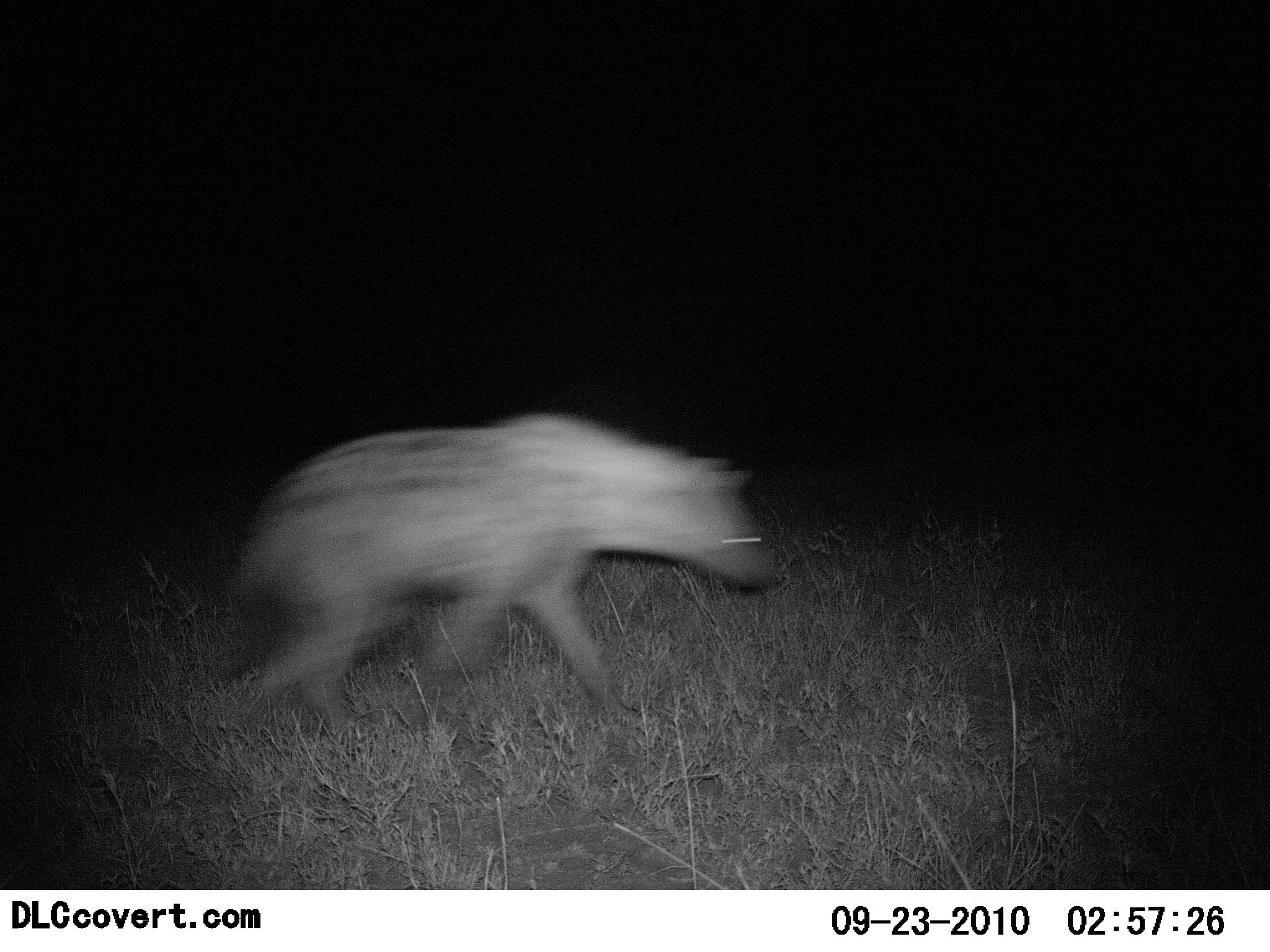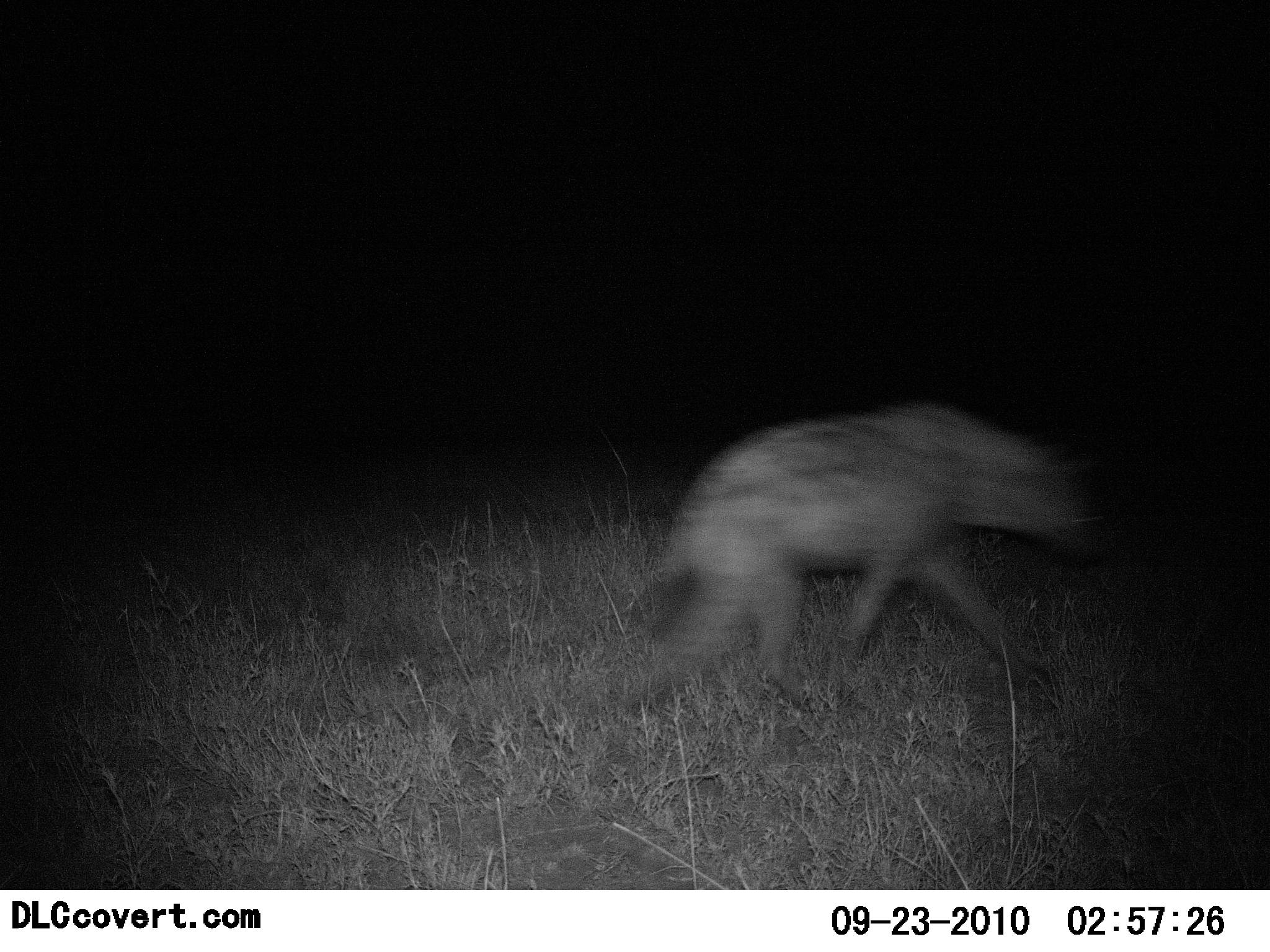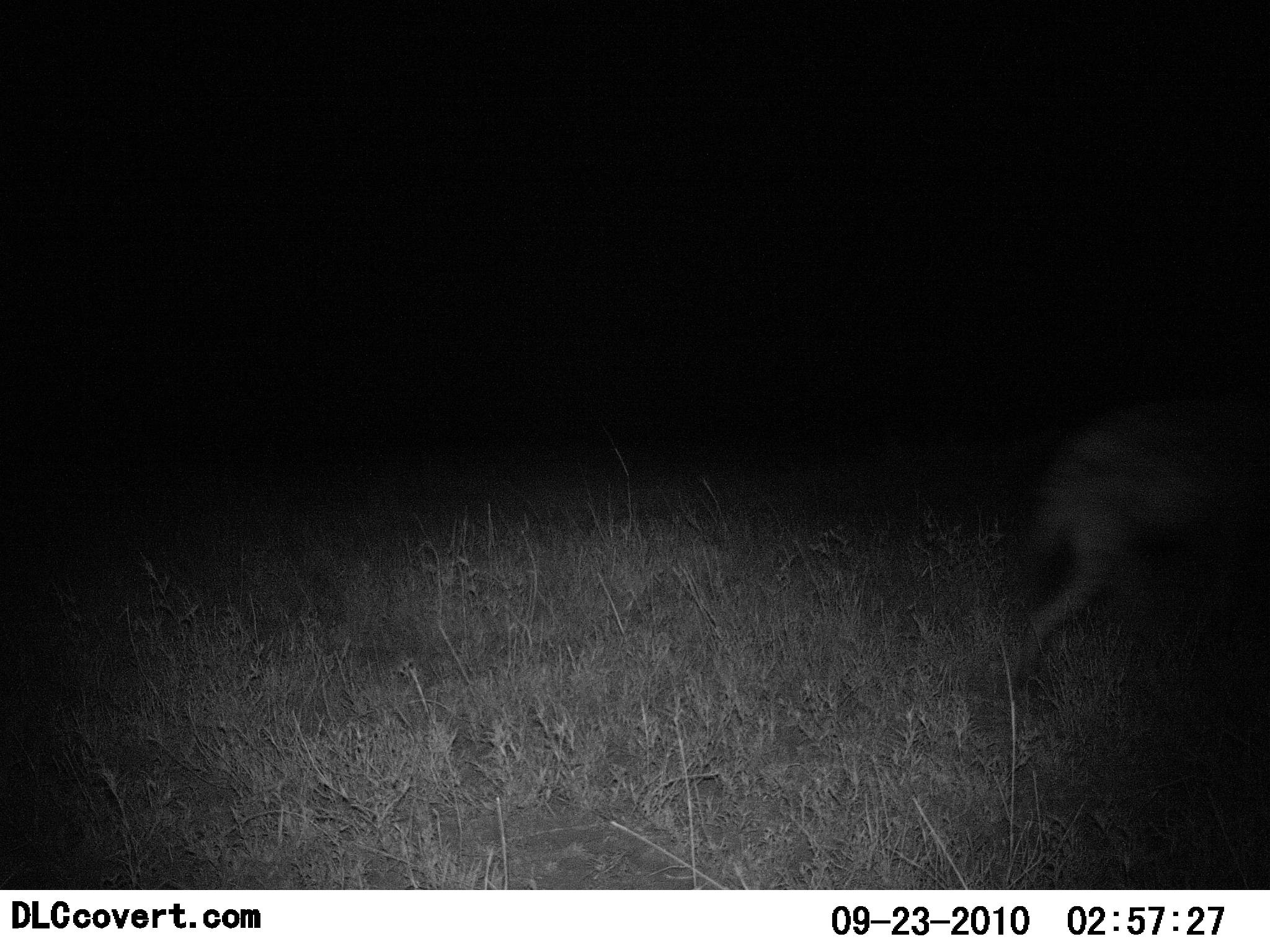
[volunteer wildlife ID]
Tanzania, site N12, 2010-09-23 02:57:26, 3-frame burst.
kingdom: Animalia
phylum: Chordata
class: Mammalia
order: Carnivora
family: Hyaenidae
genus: Crocuta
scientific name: Crocuta crocuta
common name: spotted hyena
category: hyenaspotted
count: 1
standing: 14%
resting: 0%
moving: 100%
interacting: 0%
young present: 0%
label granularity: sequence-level